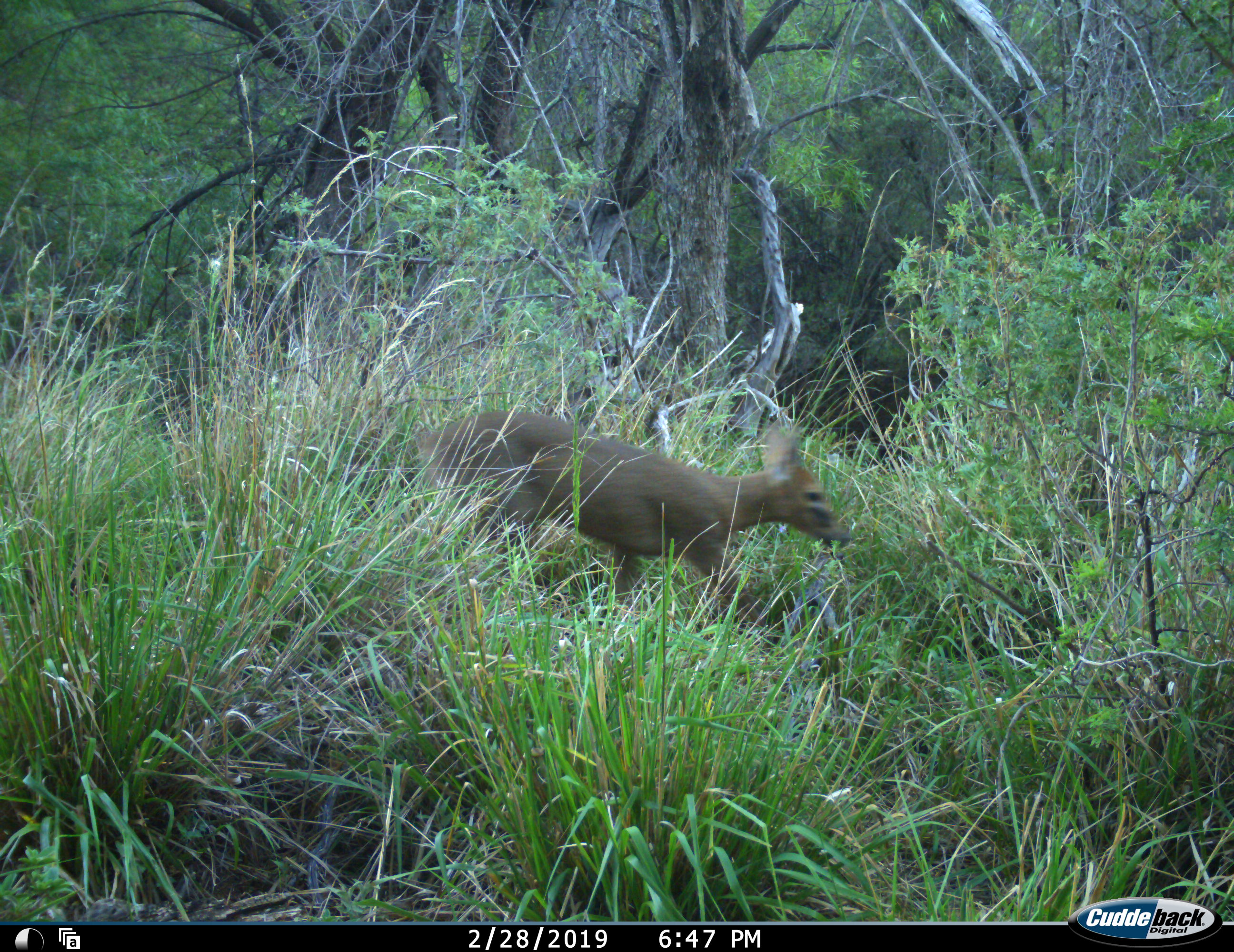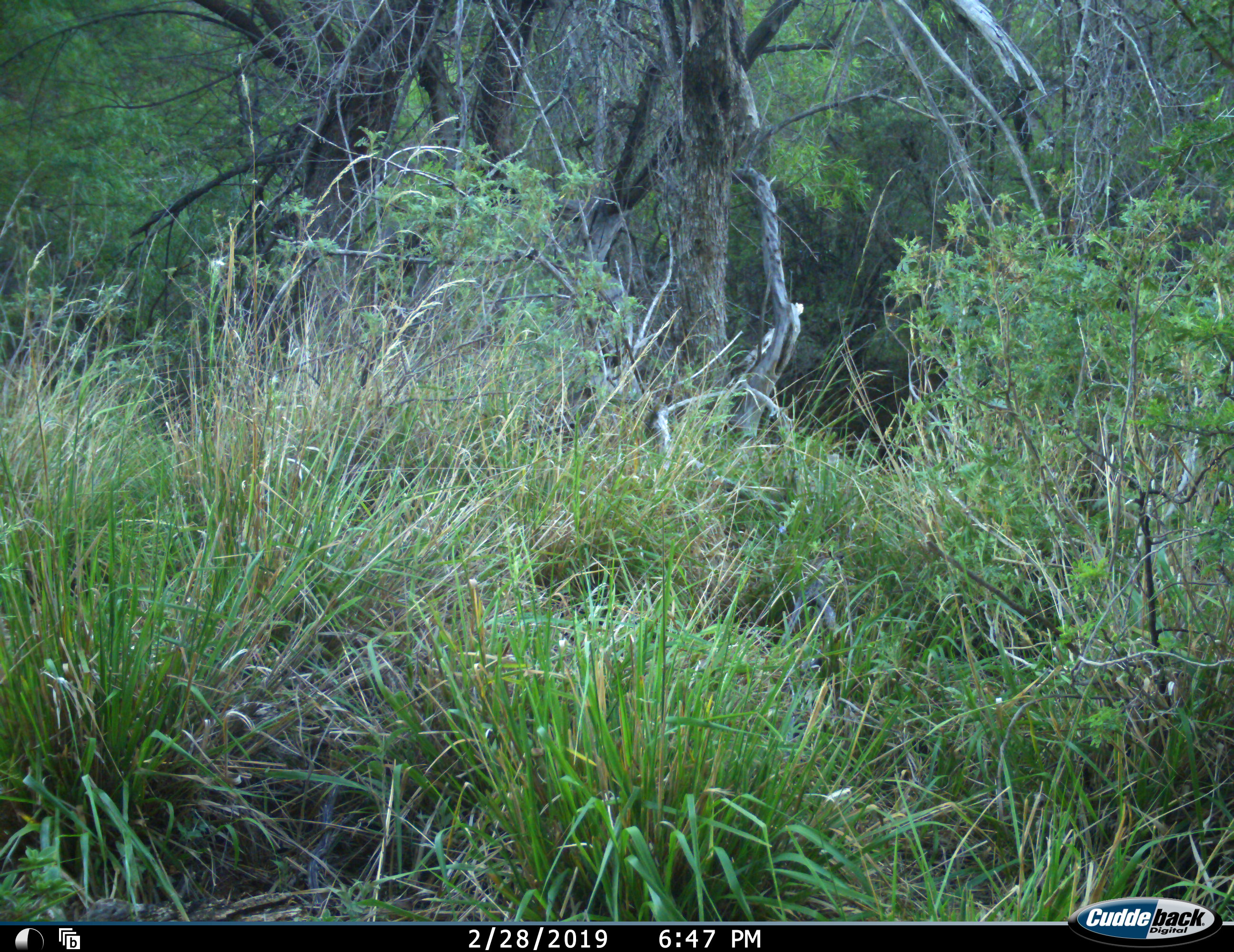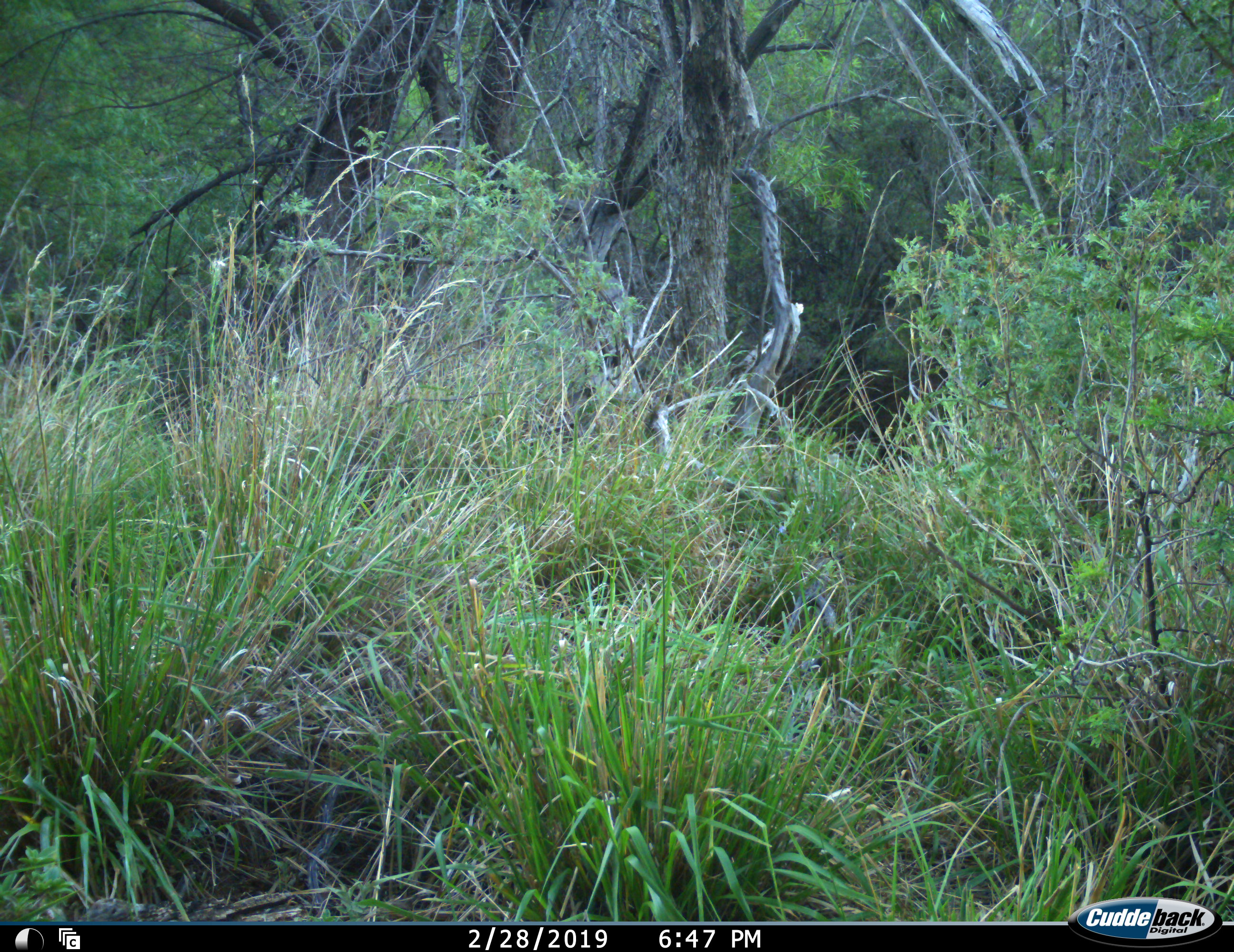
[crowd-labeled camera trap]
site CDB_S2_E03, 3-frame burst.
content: unidentified animal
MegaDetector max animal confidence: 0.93